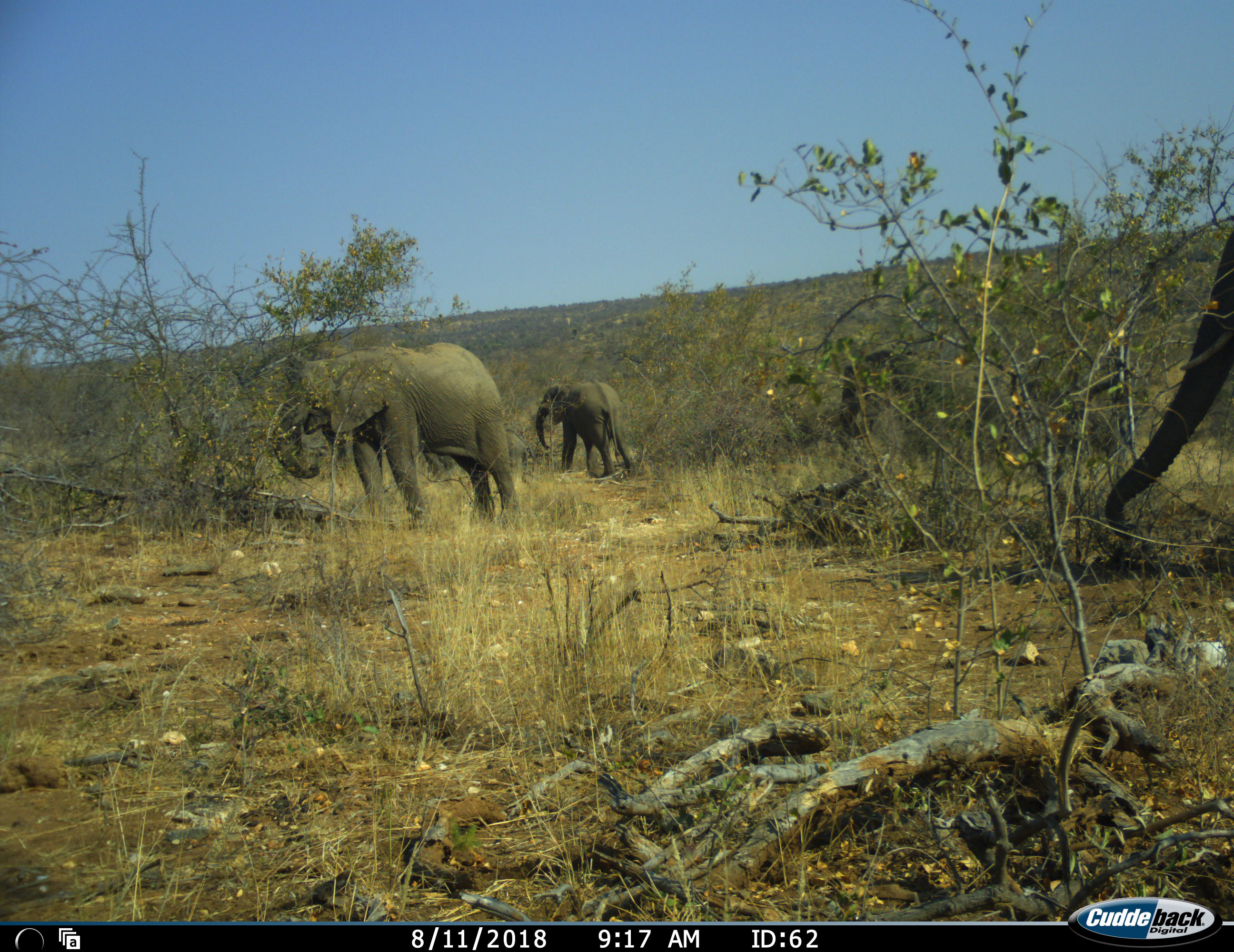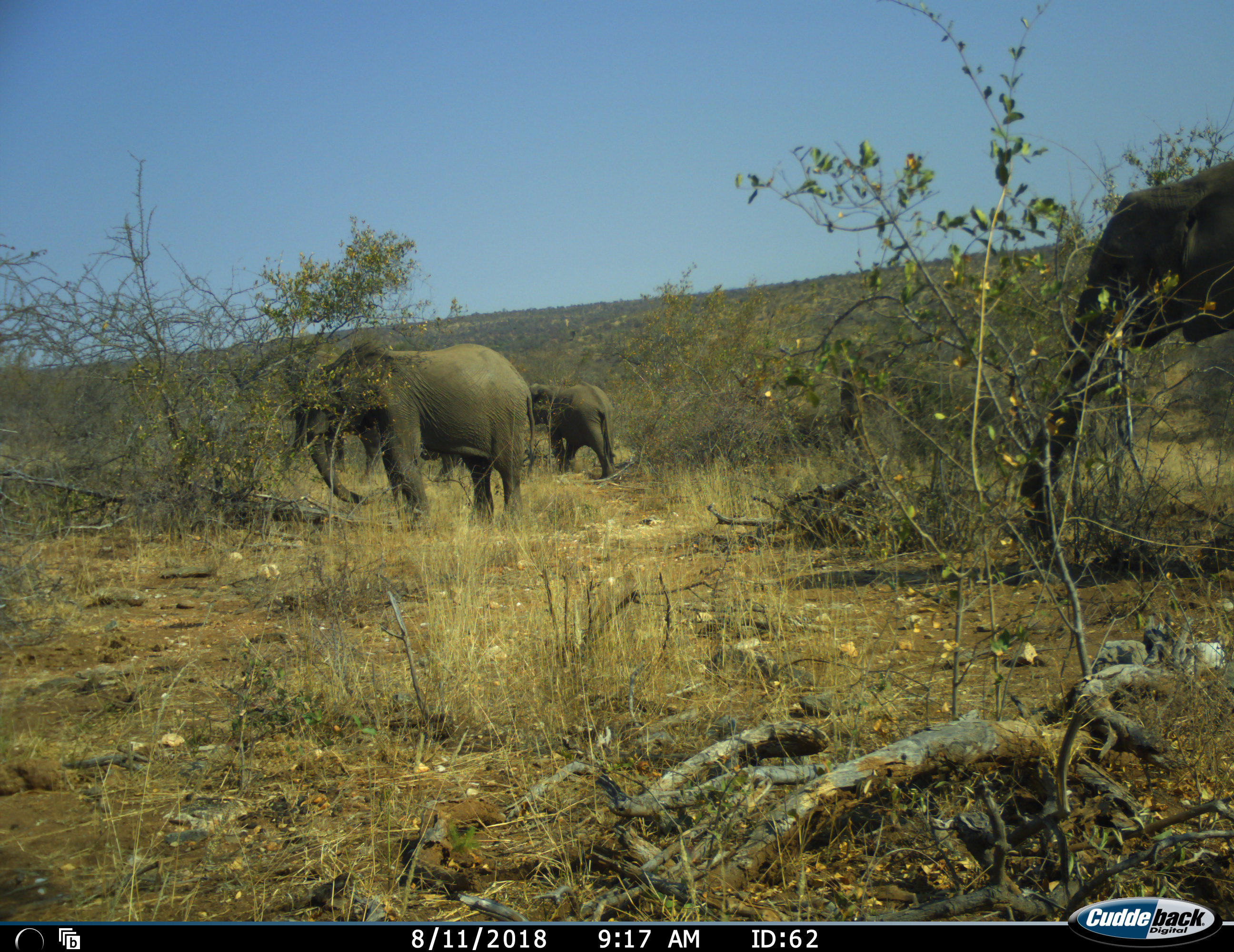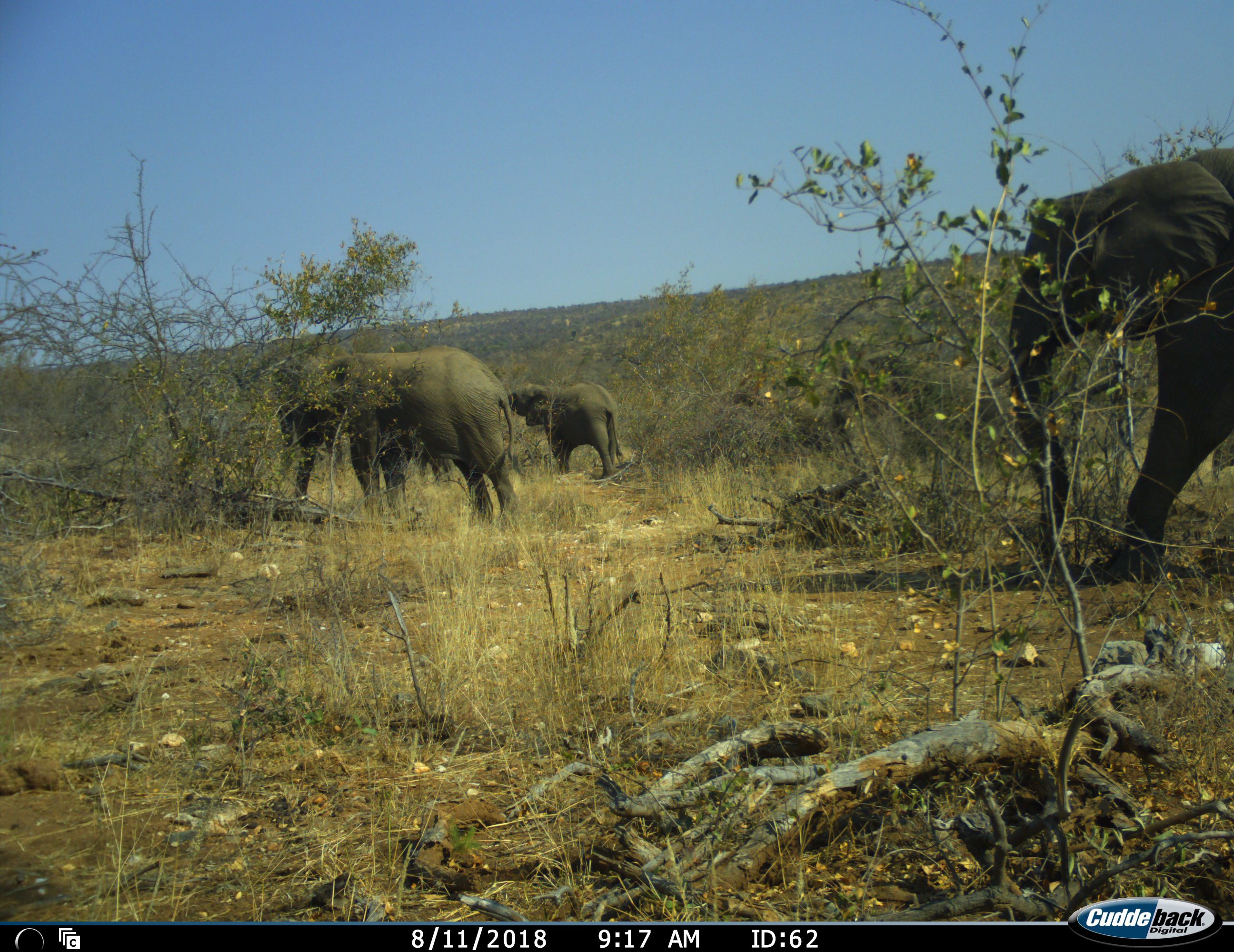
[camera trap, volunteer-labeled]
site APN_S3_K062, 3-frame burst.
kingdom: Animalia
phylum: Chordata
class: Mammalia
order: Proboscidea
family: Elephantidae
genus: Loxodonta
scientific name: Loxodonta africana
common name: african bush elephant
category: elephant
Elephant (african bush elephant) (Loxodonta africana), count 4. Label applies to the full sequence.